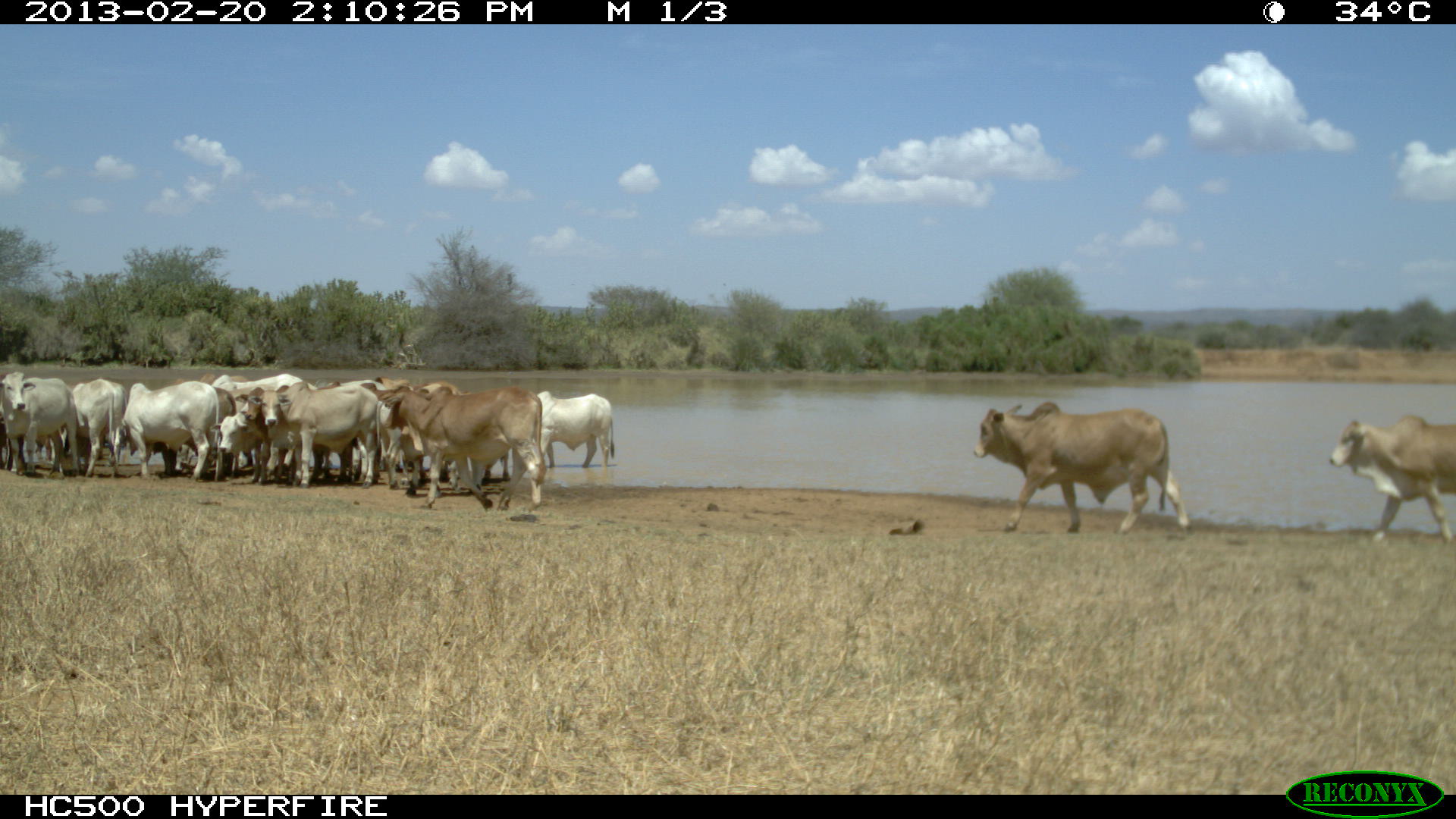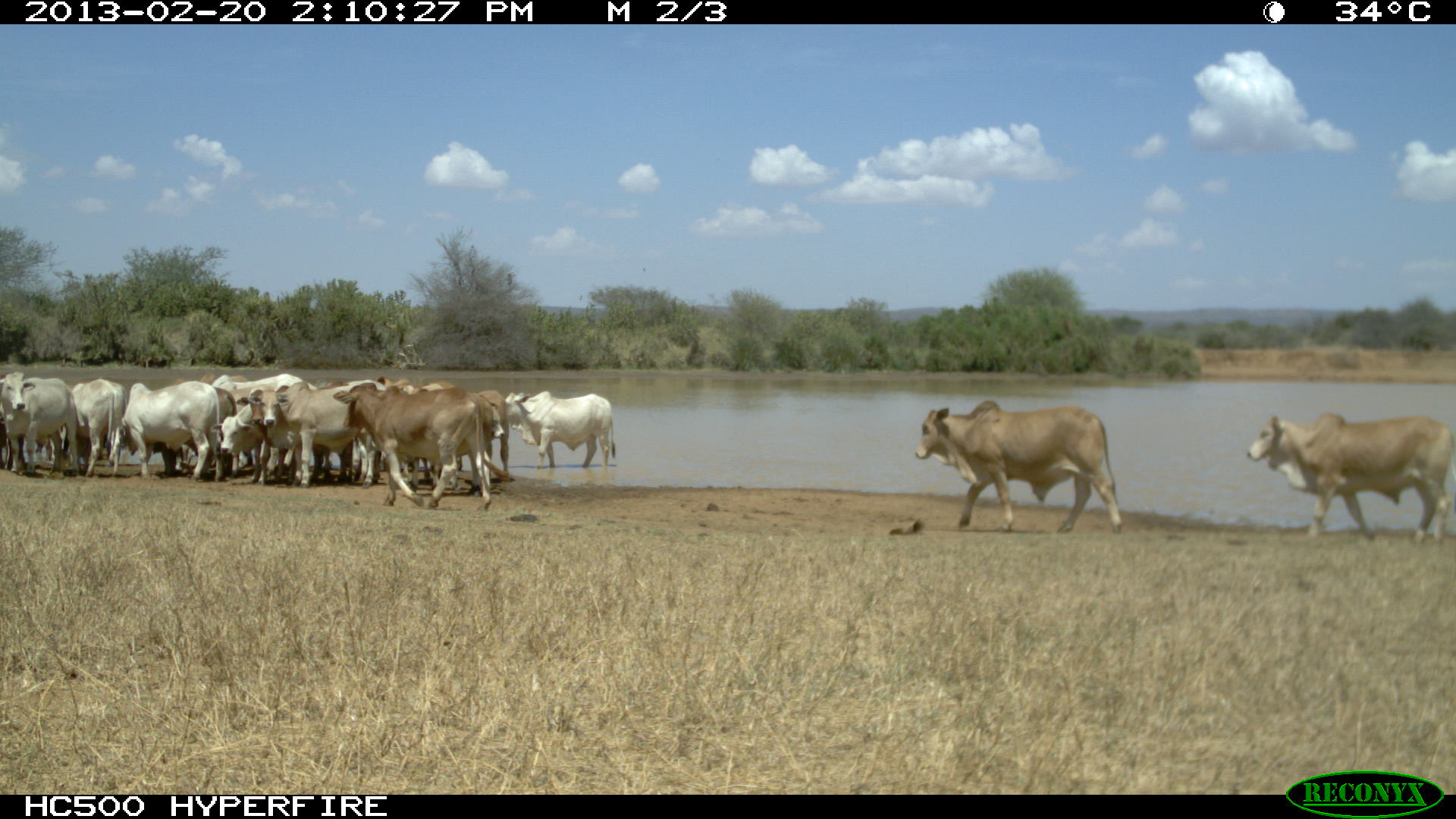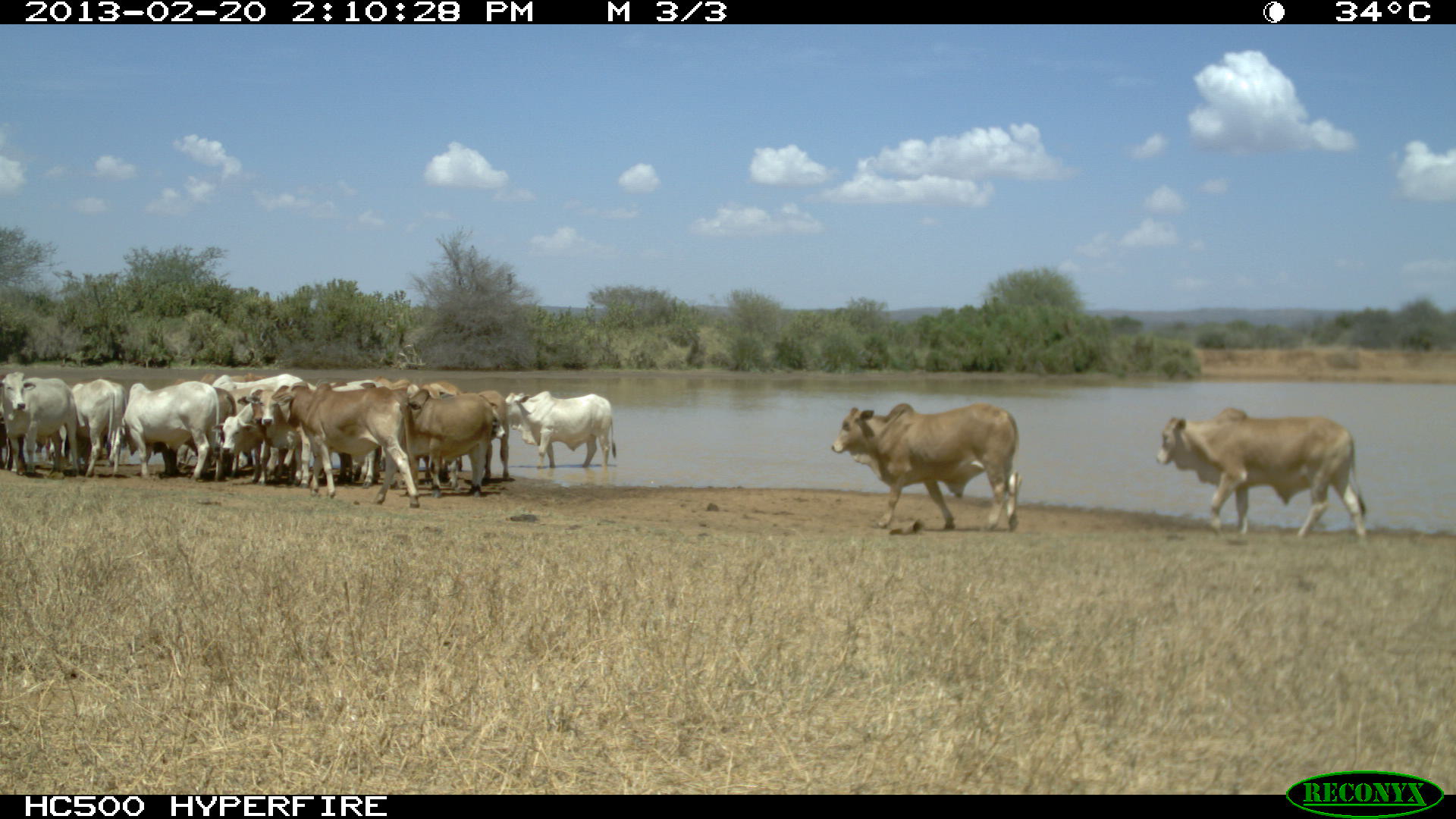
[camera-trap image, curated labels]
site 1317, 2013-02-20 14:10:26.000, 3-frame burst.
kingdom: Animalia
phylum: Chordata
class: Mammalia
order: Artiodactyla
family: Bovidae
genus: Bos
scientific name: Bos taurus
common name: domestic cattle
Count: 18.